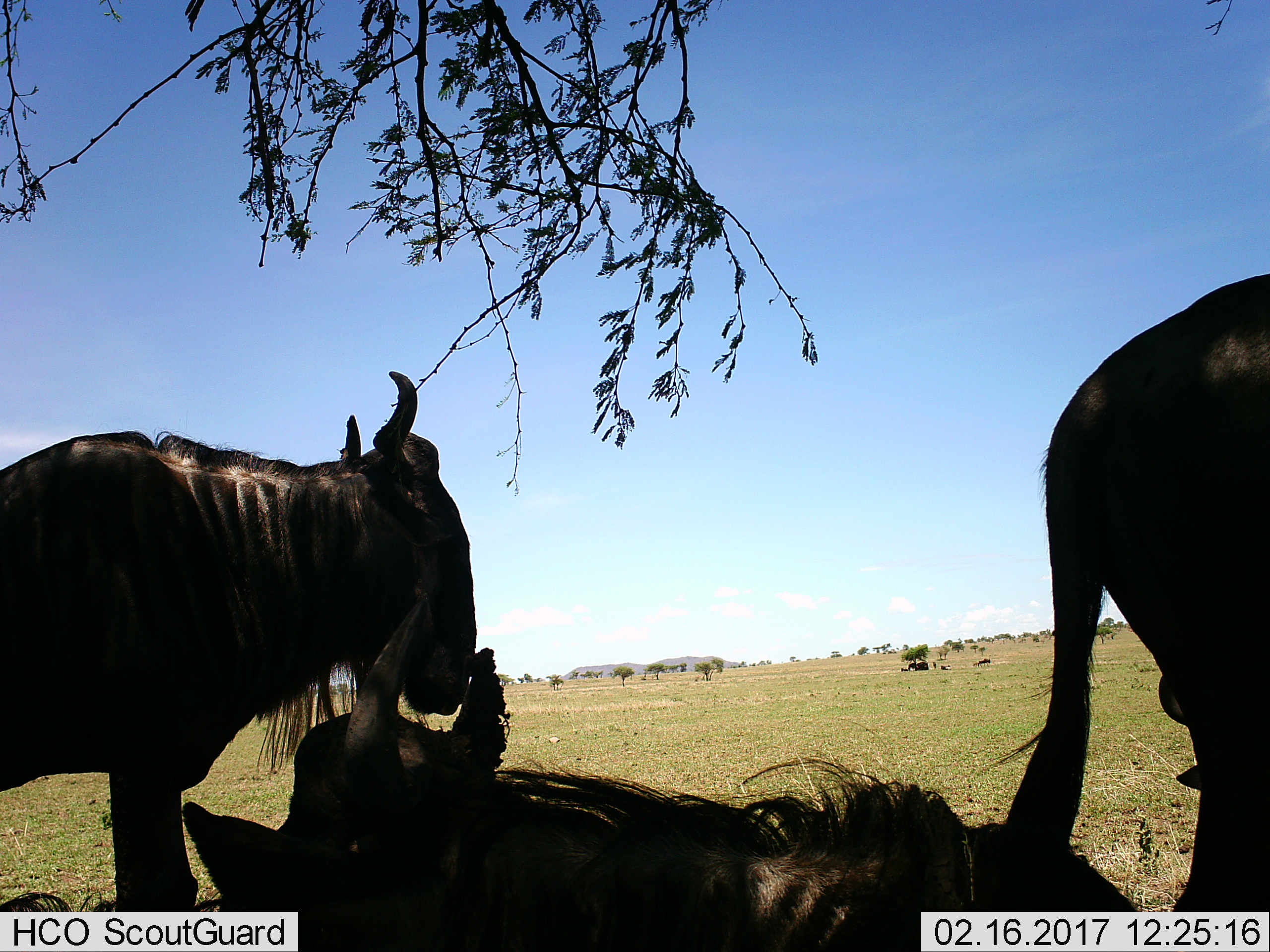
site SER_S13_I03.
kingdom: Animalia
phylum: Chordata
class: Mammalia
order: Artiodactyla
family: Bovidae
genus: Connochaetes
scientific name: Connochaetes taurinus taurinus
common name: blue wildebeest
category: wildebeestblue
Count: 4.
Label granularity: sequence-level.